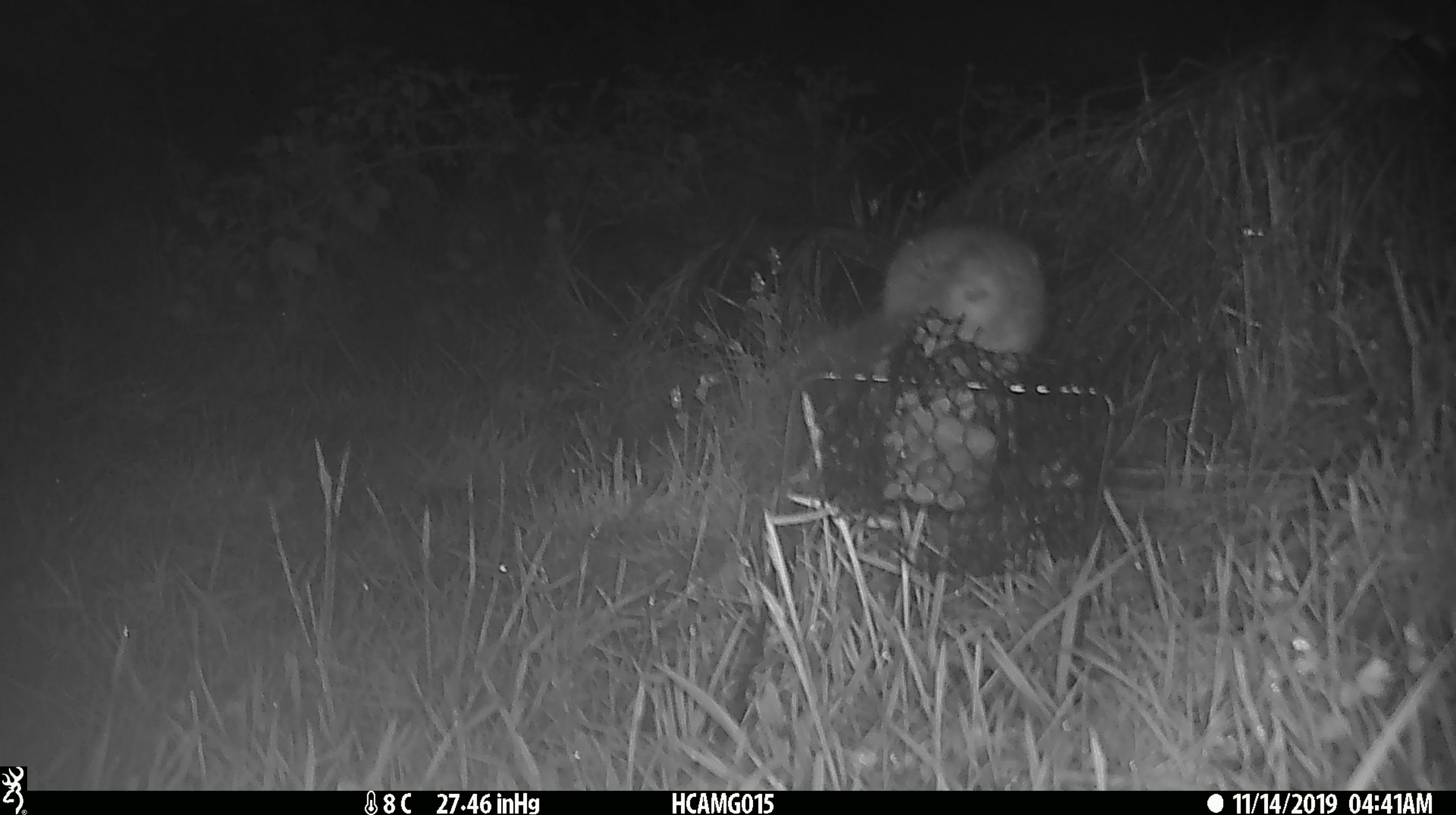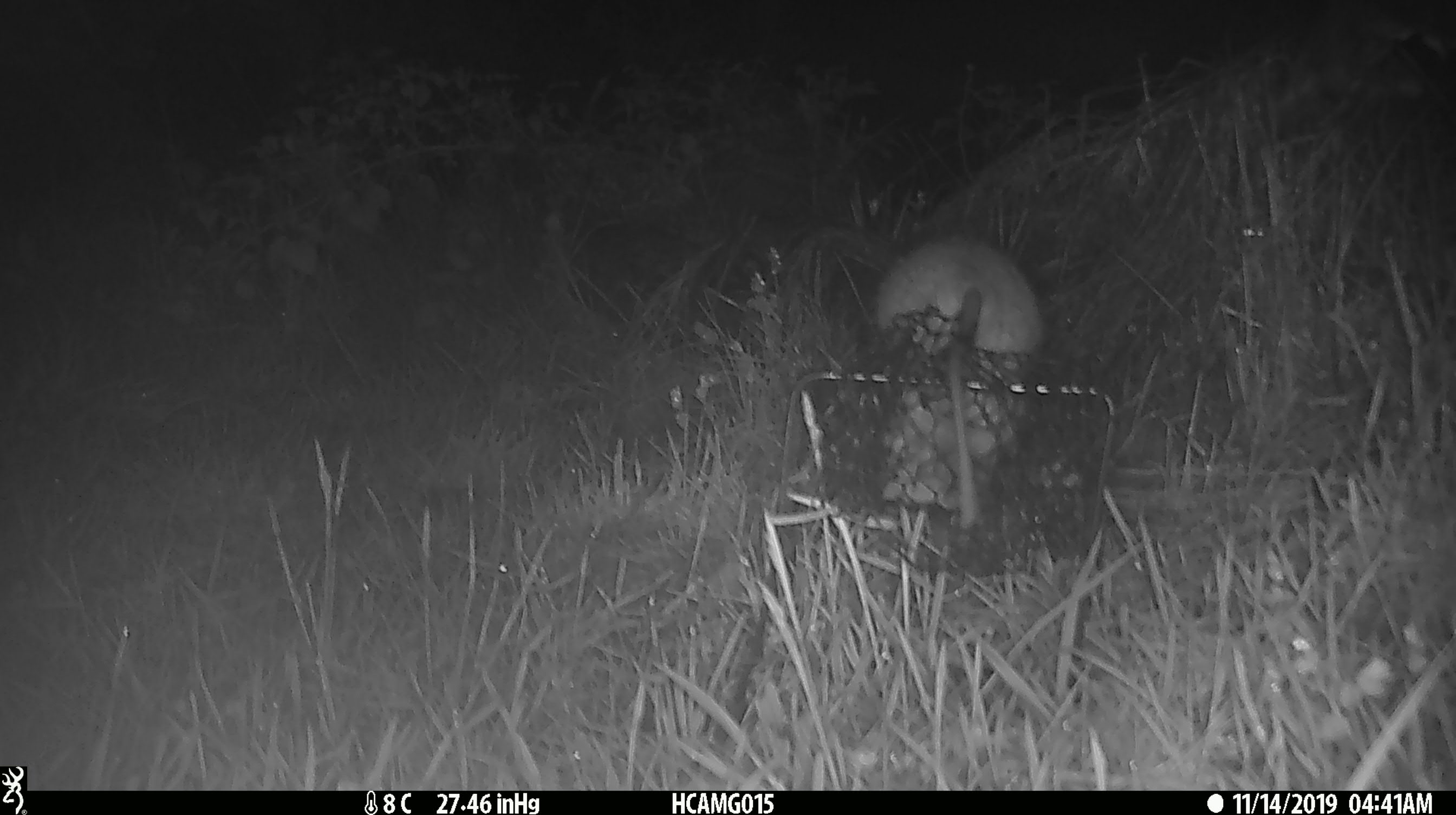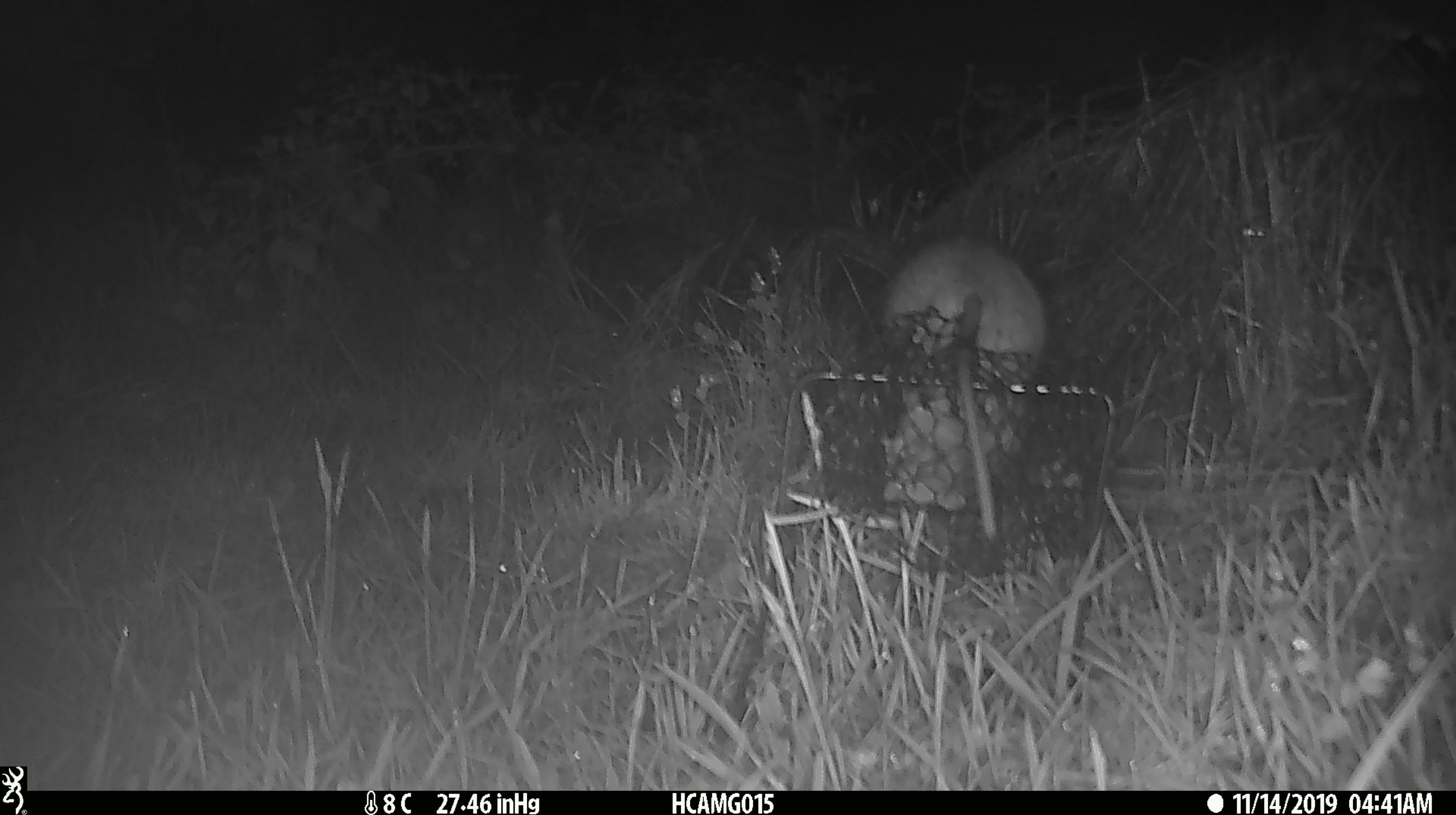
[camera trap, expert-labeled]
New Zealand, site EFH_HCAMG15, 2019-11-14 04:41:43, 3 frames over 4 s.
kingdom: Animalia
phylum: Chordata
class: Mammalia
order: Rodentia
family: Muridae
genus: Rattus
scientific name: Rattus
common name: rat